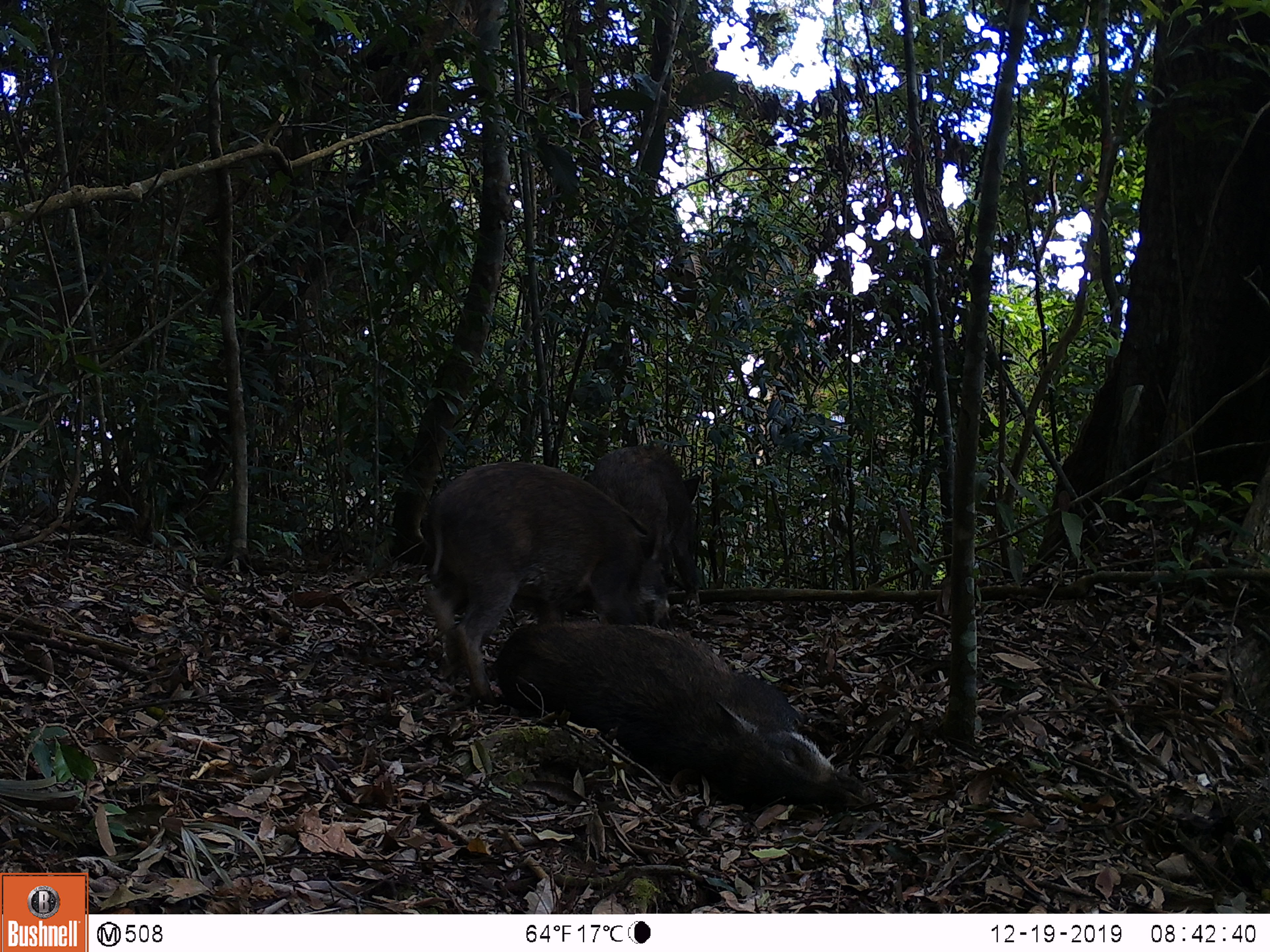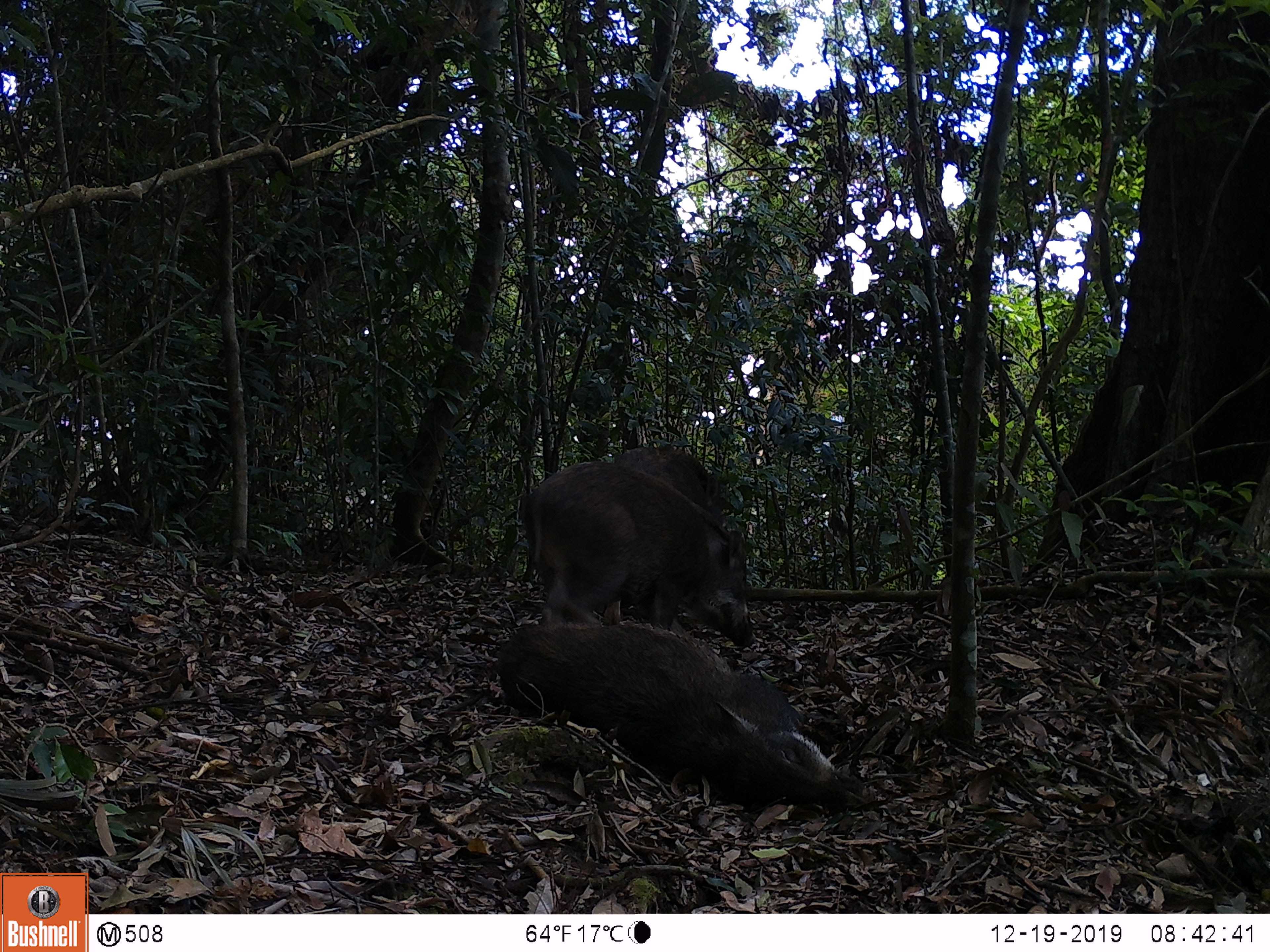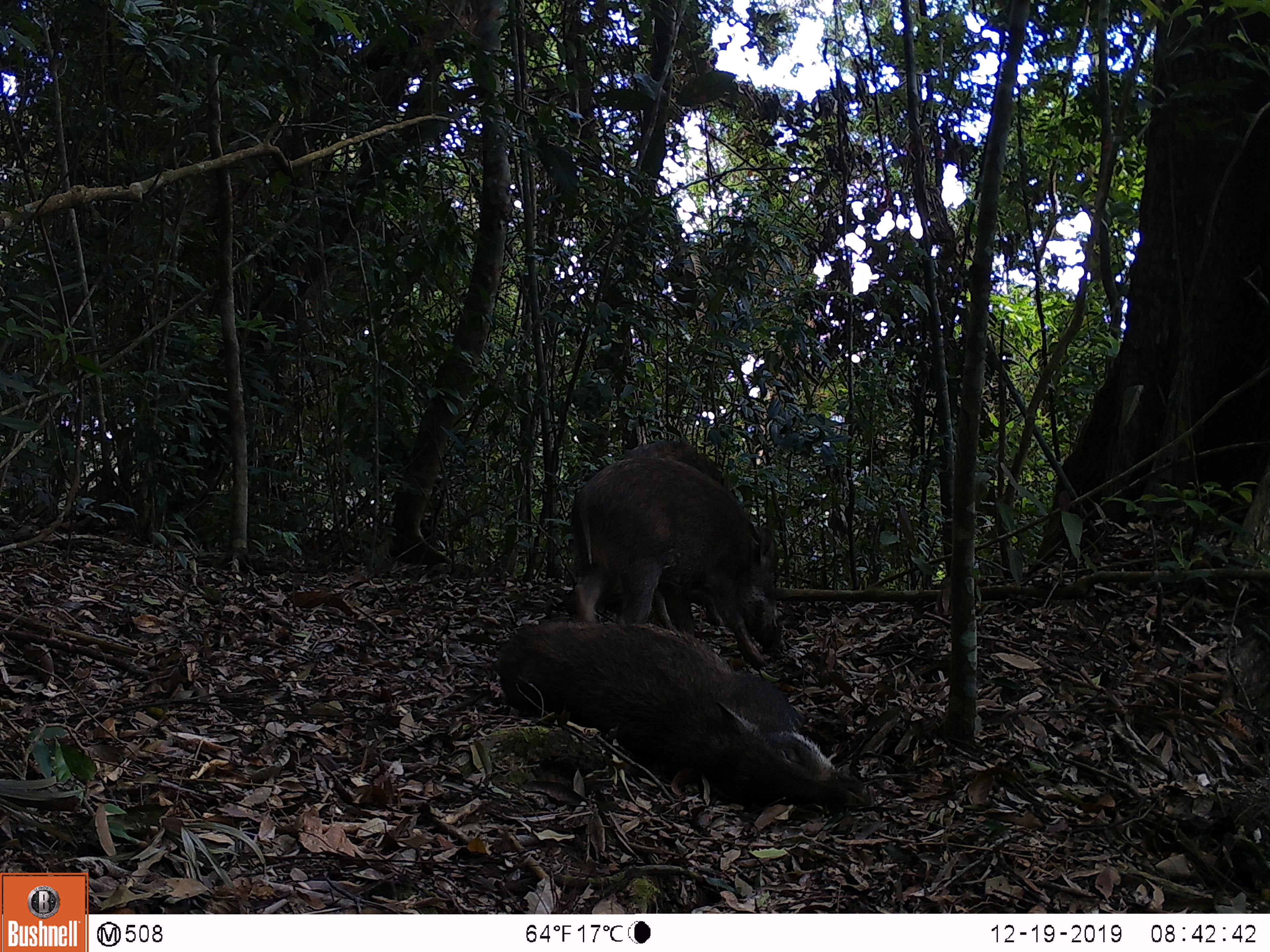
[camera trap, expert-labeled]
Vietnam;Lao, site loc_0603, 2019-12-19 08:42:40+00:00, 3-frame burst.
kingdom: Animalia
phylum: Chordata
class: Mammalia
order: Artiodactyla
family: Suidae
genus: Sus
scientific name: Sus scrofa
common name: eurasian wild pig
Eurasian wild pig (Sus scrofa). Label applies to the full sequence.